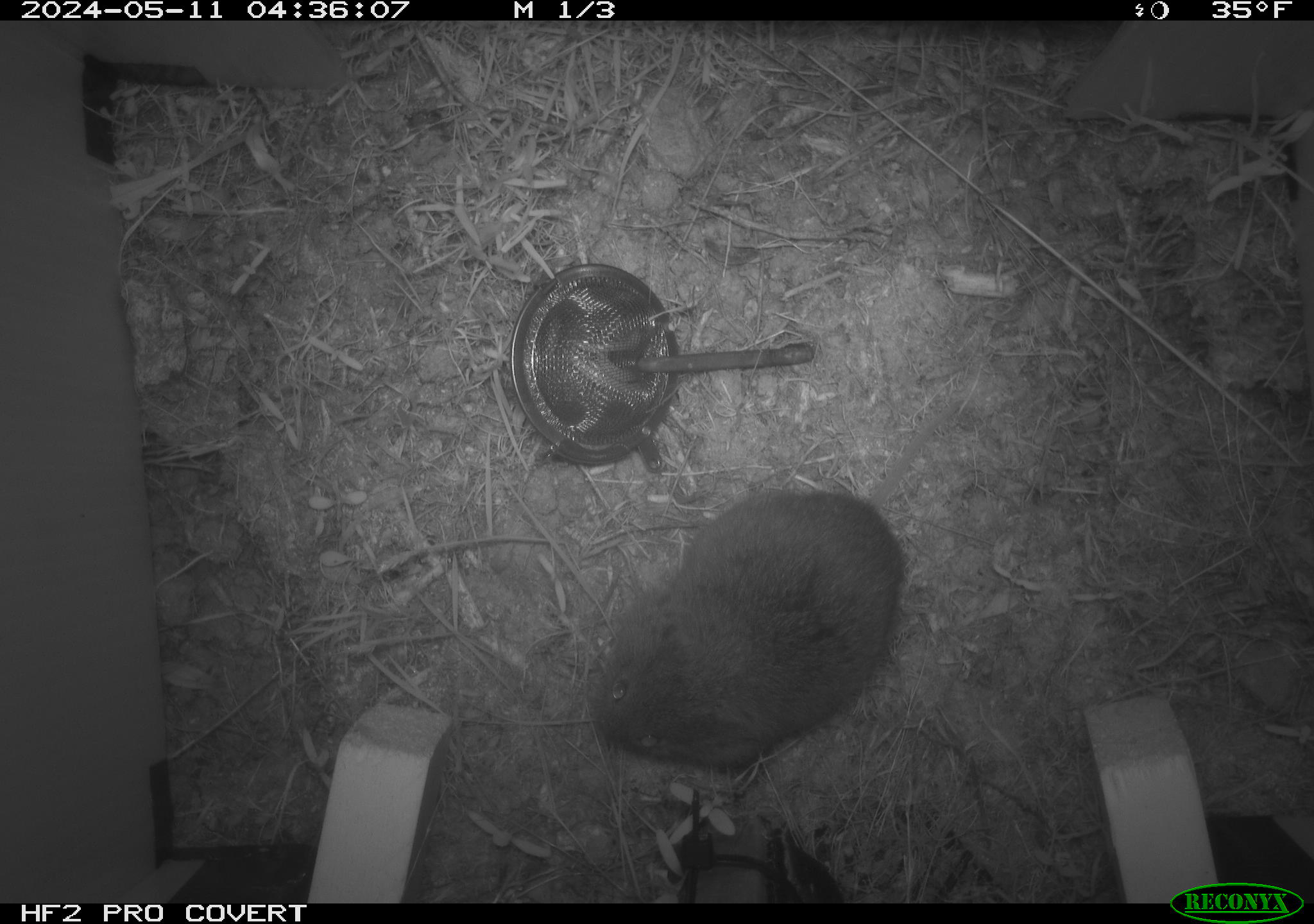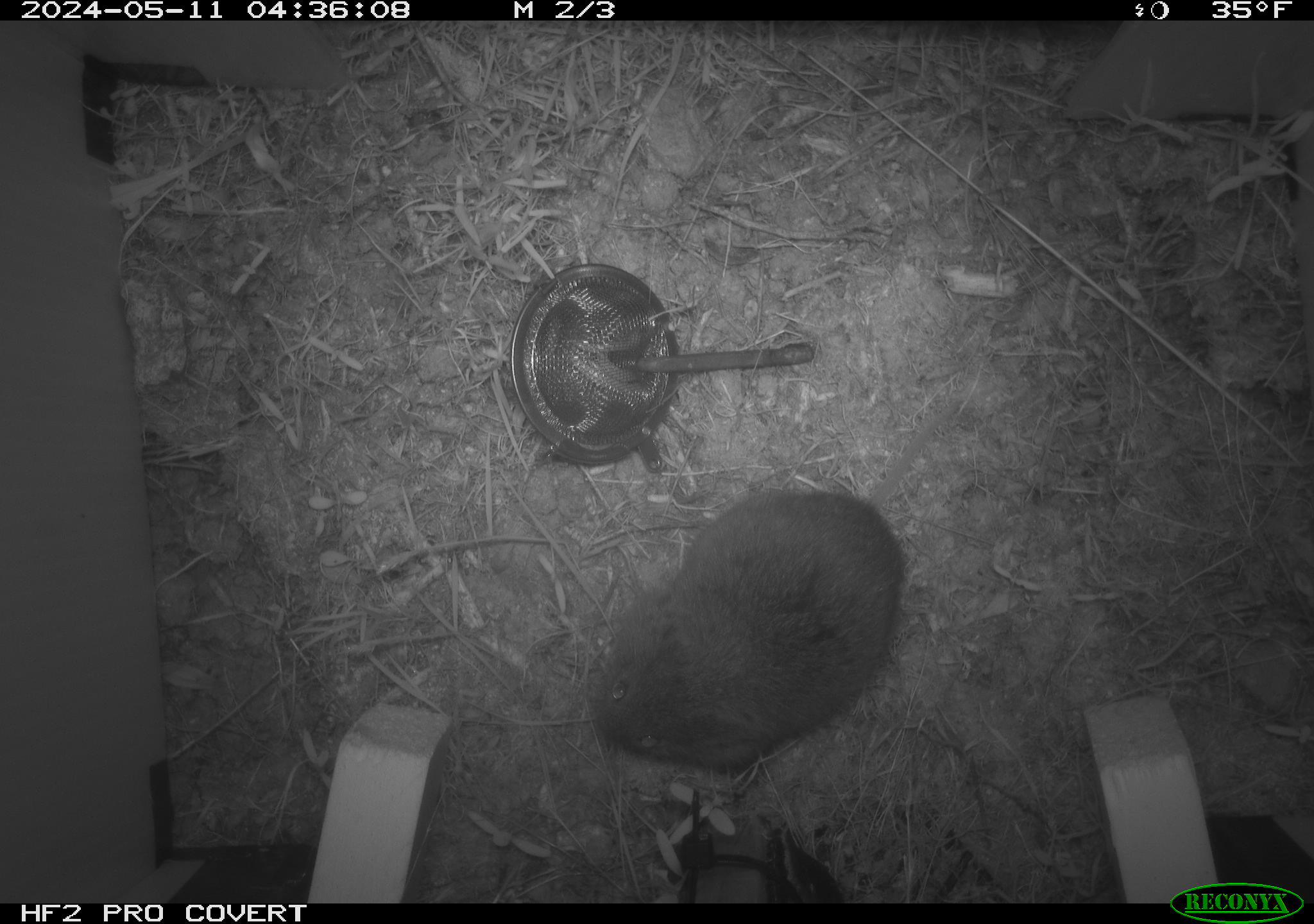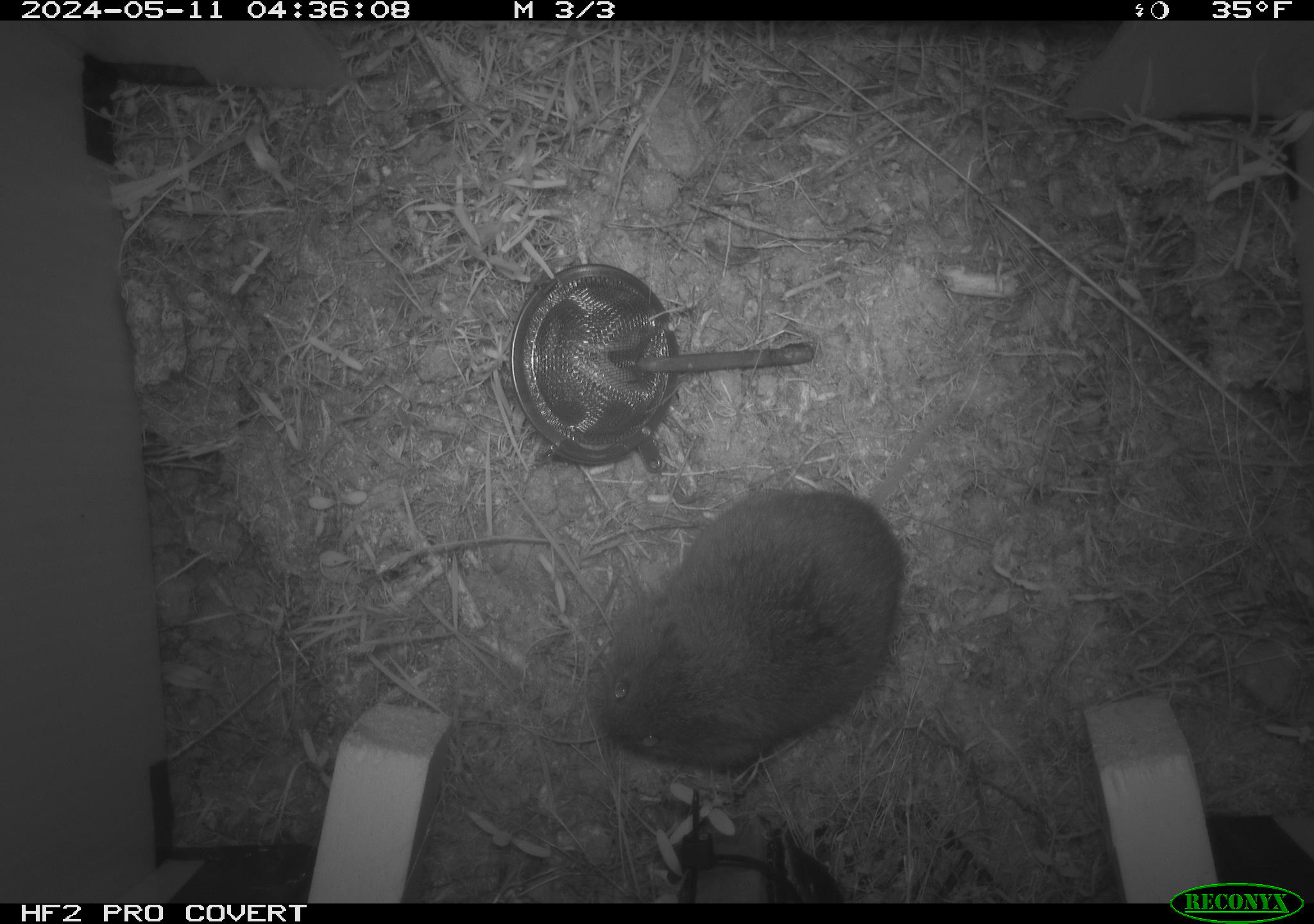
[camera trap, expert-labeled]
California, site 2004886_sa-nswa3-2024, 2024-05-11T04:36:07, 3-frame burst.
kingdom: Animalia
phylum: Chordata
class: Mammalia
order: Rodentia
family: Cricetidae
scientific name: Arvicolinae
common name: voles, lemmings, and muskrats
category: arvicolinae subfamily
Arvicolinae subfamily (voles, lemmings, and muskrats) (Arvicolinae).